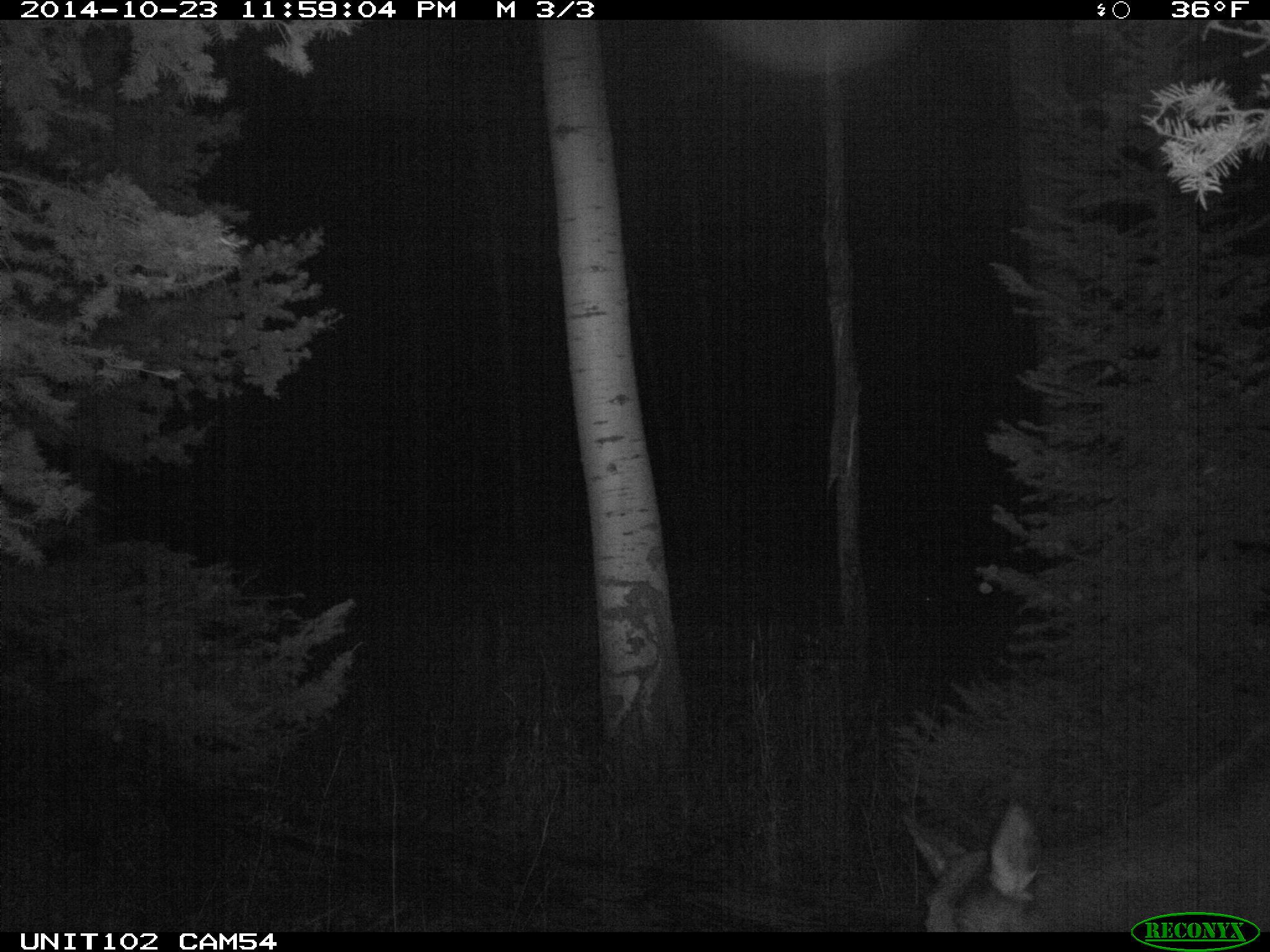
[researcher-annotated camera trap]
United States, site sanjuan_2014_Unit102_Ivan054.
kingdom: Animalia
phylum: Chordata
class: Mammalia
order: Artiodactyla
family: Cervidae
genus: Cervus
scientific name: Cervus elaphus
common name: red deer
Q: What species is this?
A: Cervus elaphus (red deer).